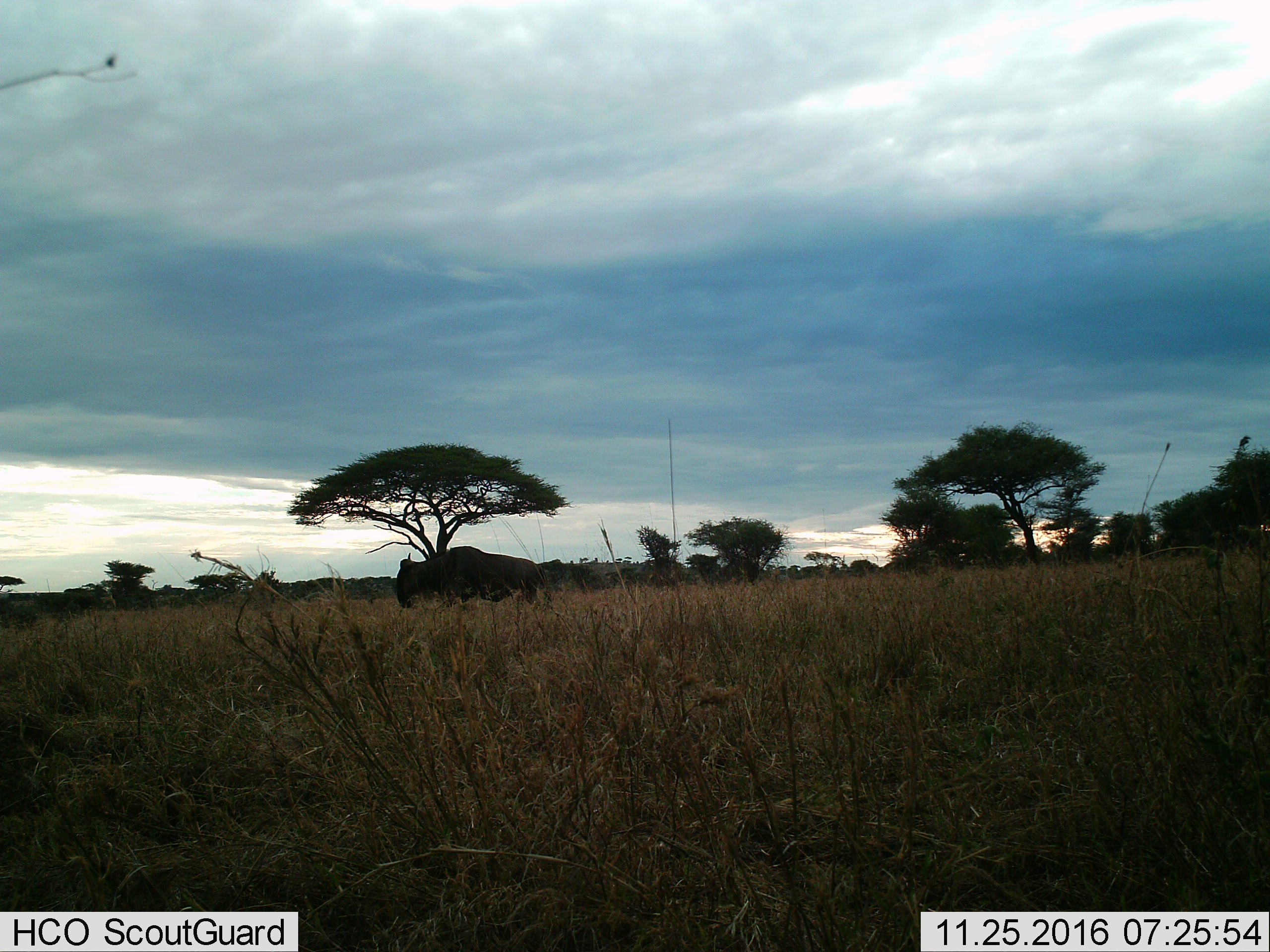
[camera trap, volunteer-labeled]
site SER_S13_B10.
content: unidentified animal